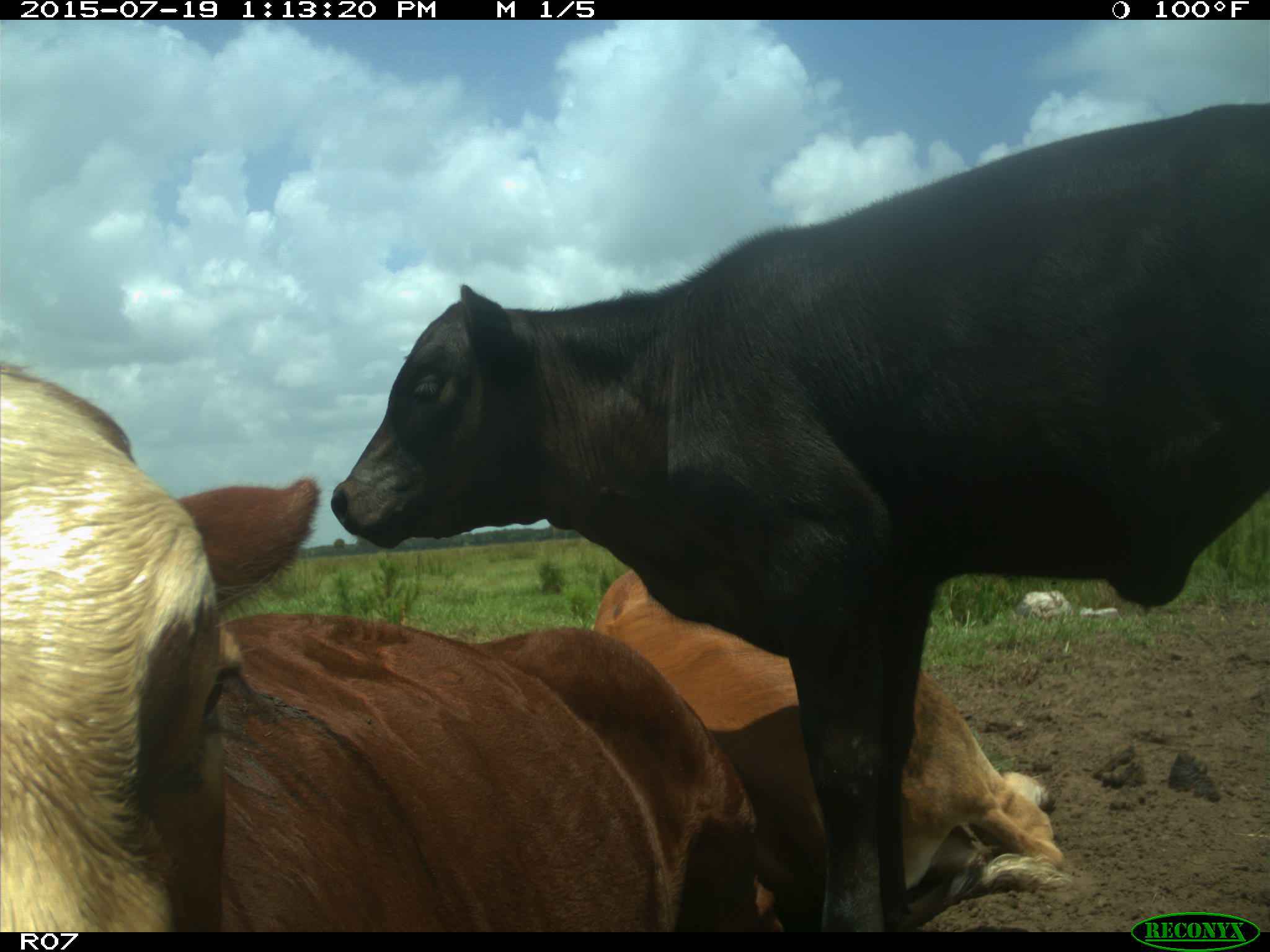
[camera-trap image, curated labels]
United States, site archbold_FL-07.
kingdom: Animalia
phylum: Chordata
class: Mammalia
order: Artiodactyla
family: Bovidae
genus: Bos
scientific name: Bos taurus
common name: domestic cow